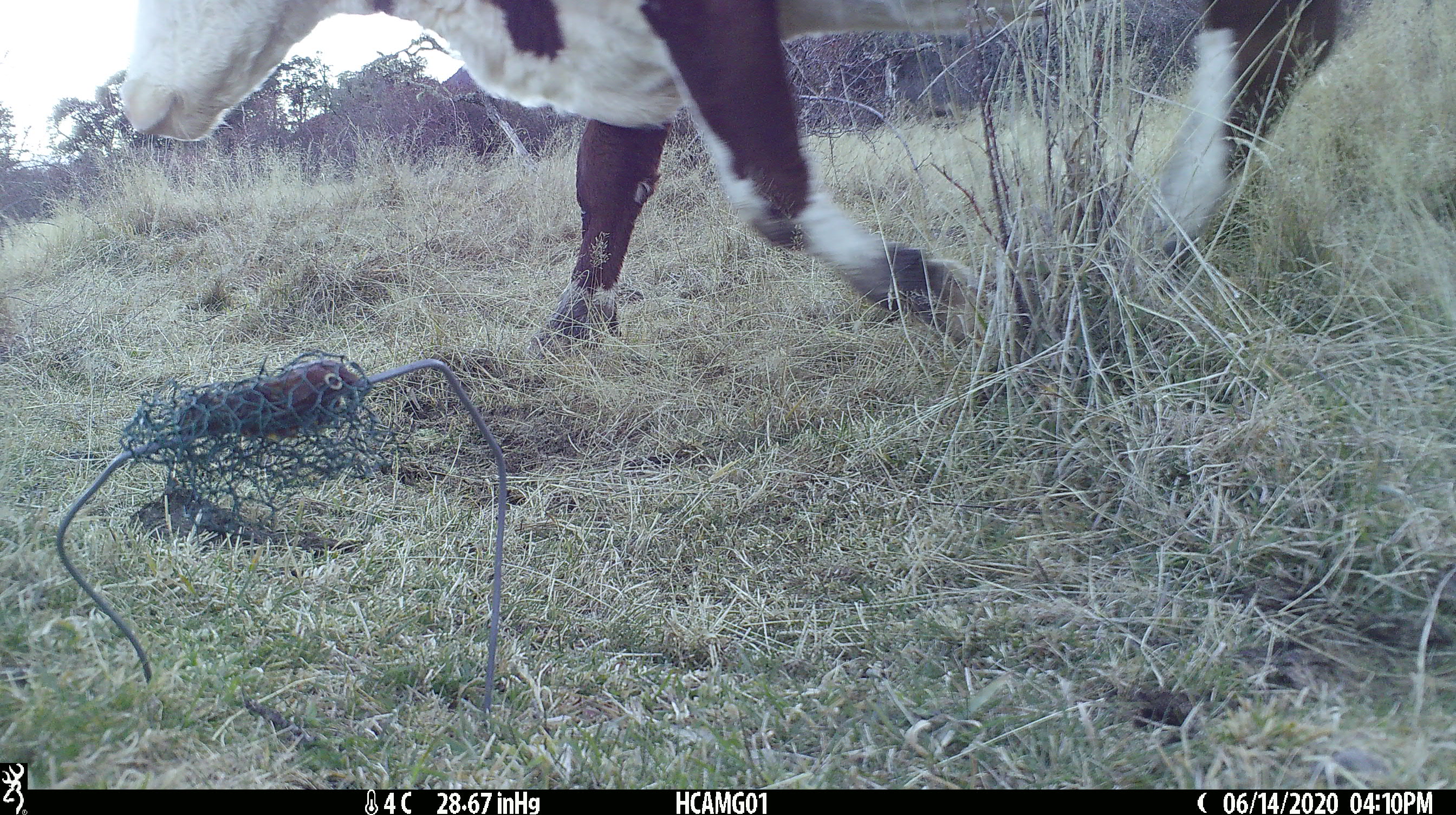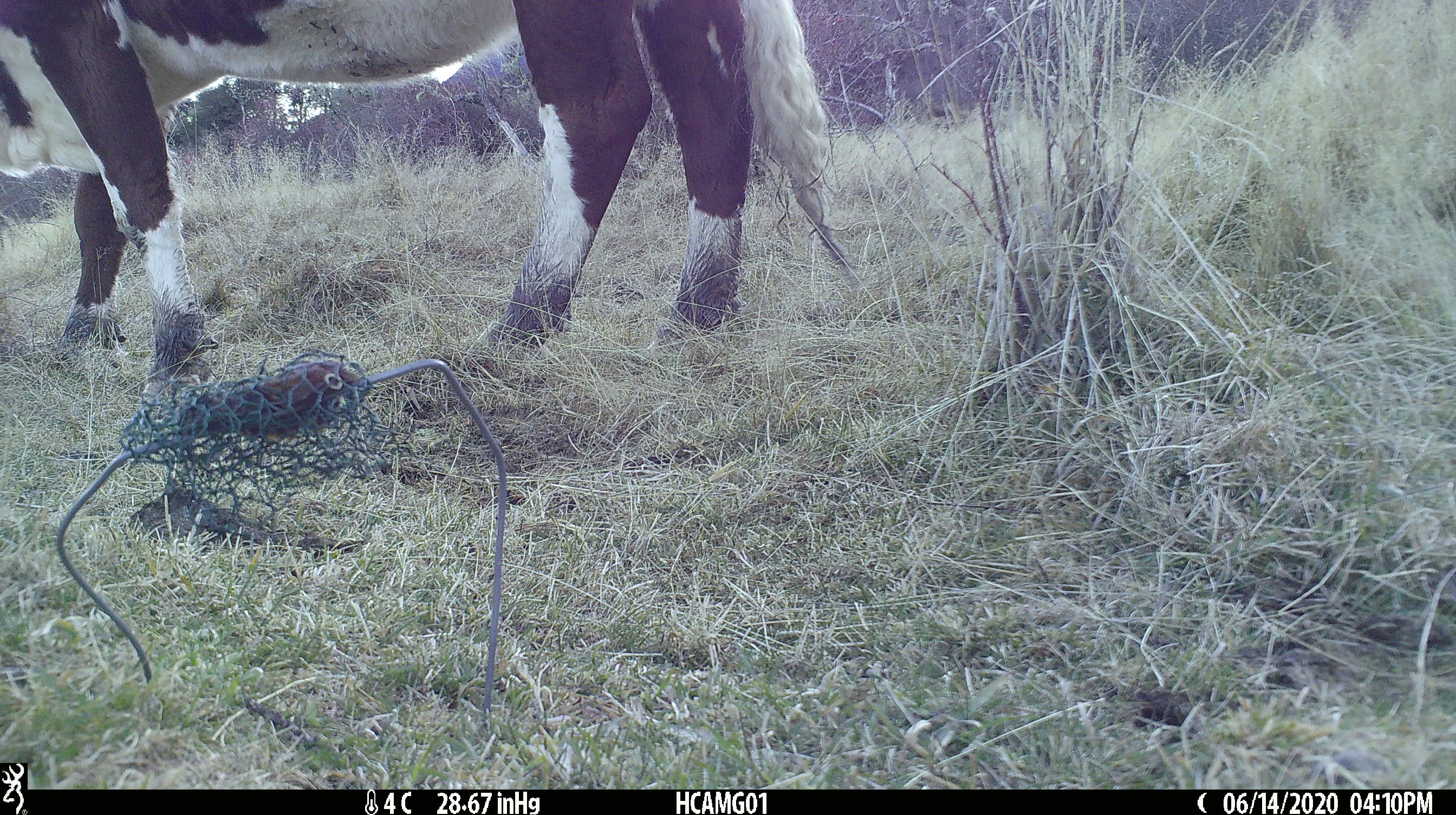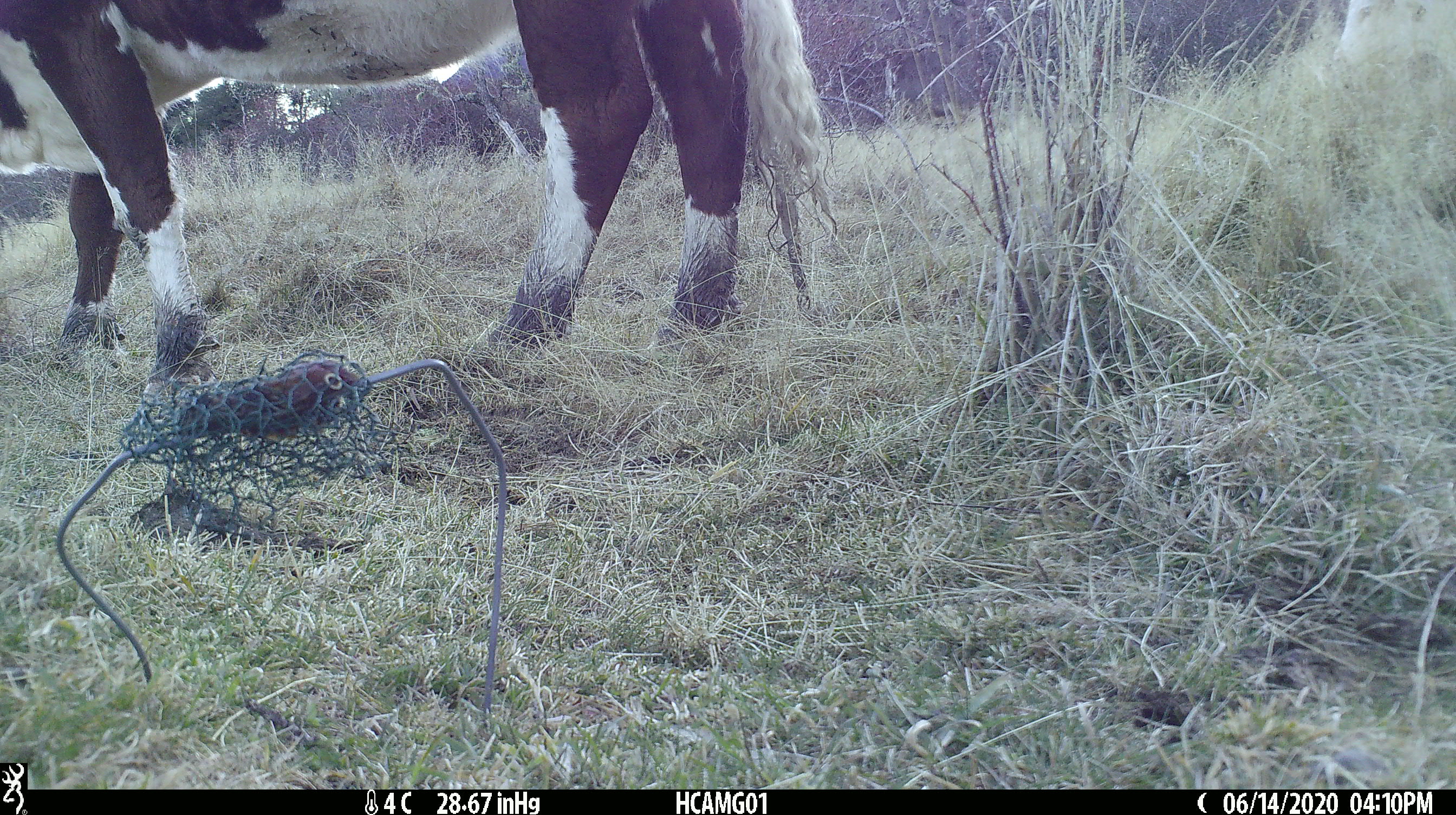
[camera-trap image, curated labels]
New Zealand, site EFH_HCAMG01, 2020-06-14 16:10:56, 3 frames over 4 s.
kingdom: Animalia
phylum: Chordata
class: Mammalia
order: Artiodactyla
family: Bovidae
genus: Bos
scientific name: Bos taurus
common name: domestic cow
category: cow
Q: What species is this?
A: Cow (domestic cow) (Bos taurus).